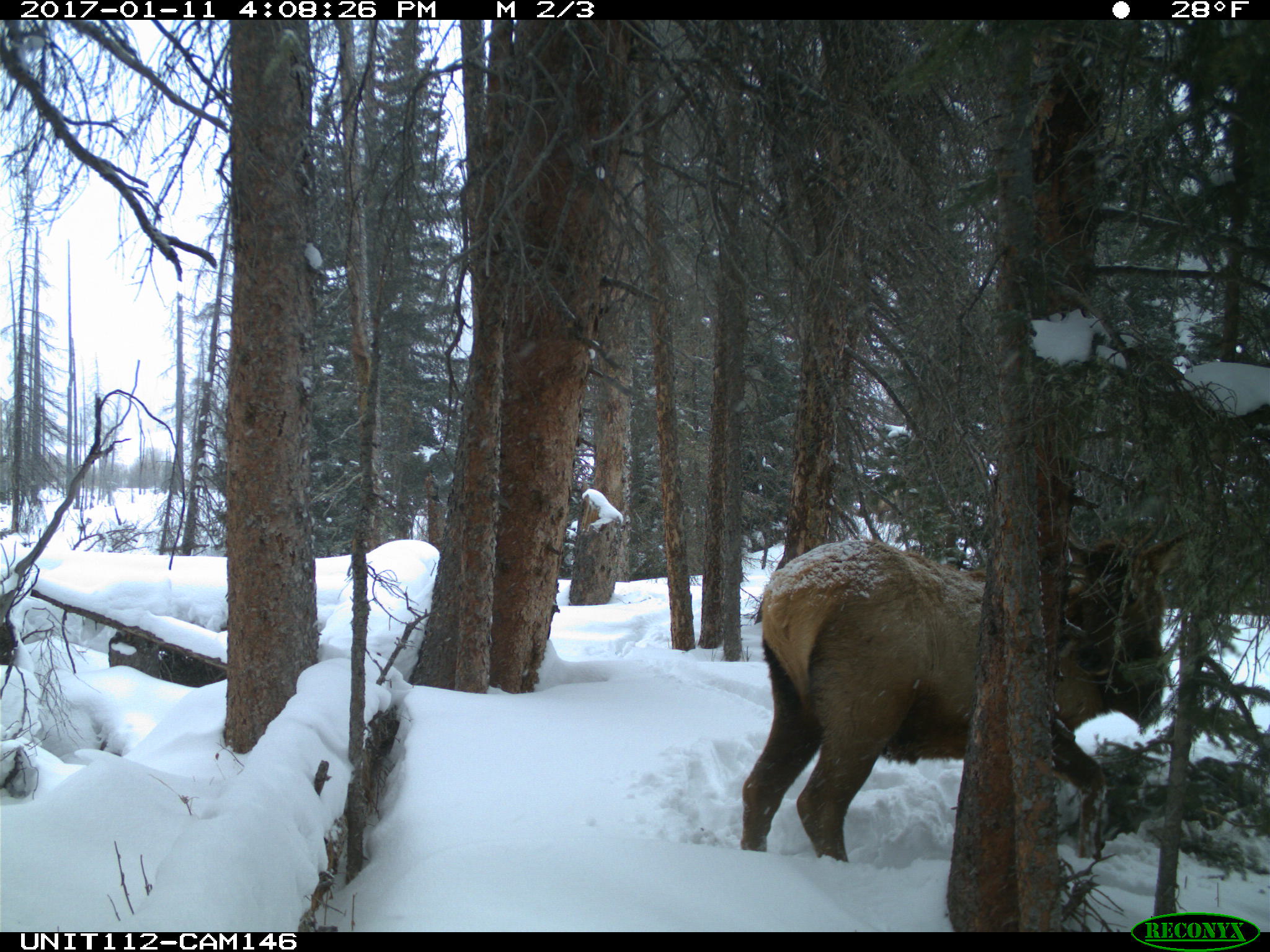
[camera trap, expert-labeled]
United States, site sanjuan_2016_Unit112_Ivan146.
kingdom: Animalia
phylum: Chordata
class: Mammalia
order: Artiodactyla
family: Cervidae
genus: Cervus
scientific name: Cervus elaphus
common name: red deer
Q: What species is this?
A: Cervus elaphus (red deer).